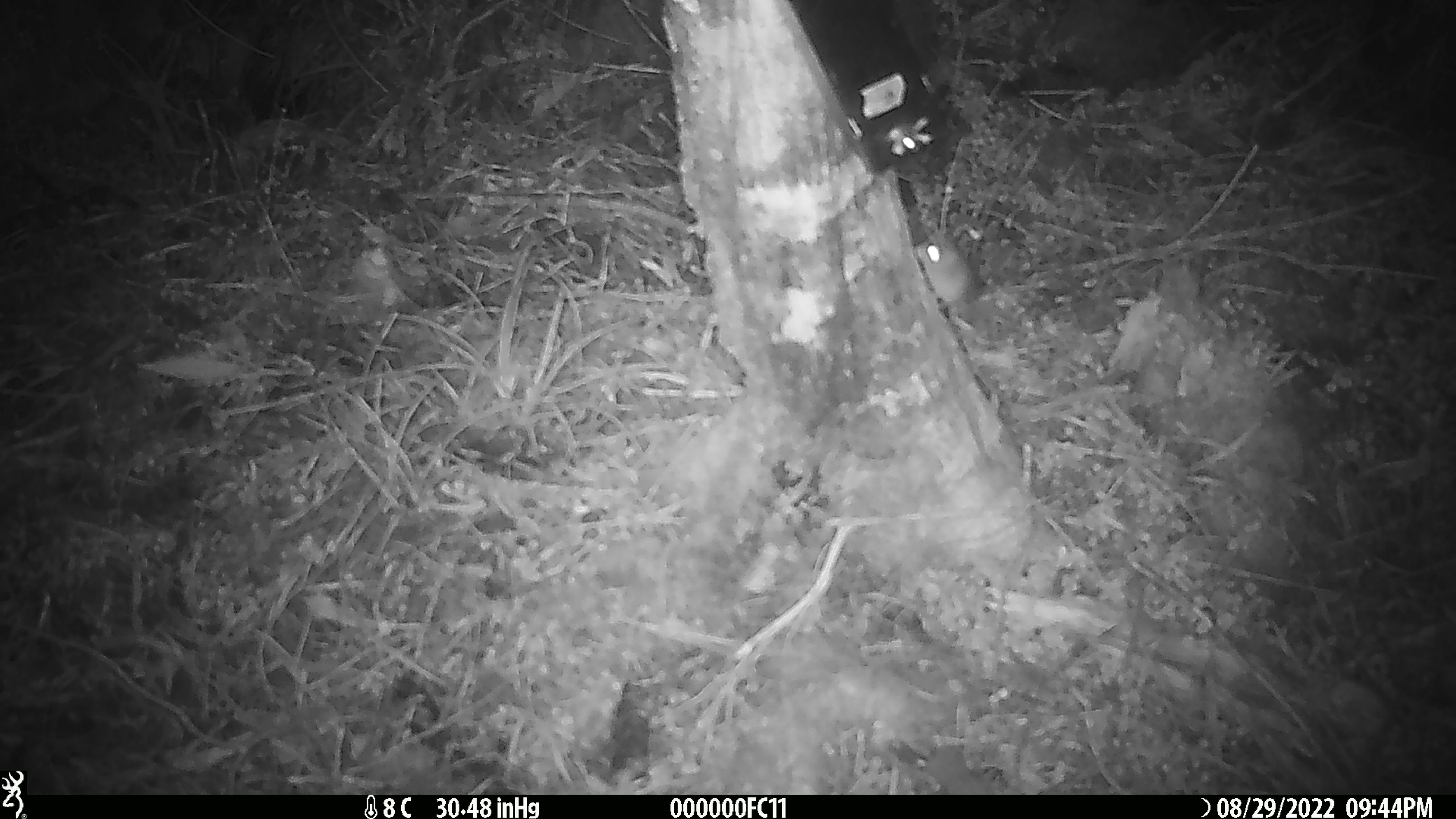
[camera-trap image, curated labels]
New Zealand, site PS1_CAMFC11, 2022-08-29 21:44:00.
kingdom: Animalia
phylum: Chordata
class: Mammalia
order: Rodentia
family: Muridae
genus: Mus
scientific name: Mus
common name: mouse